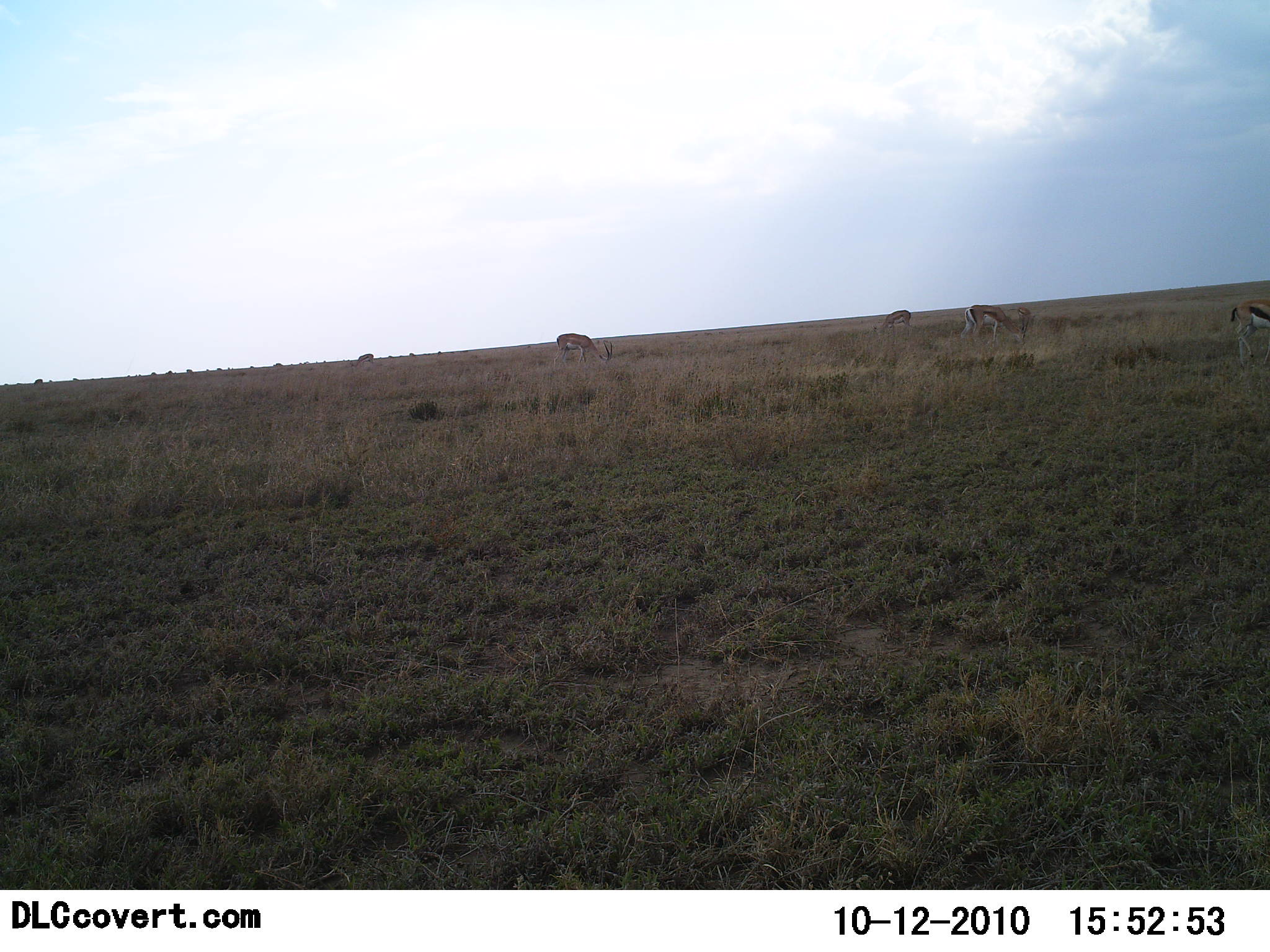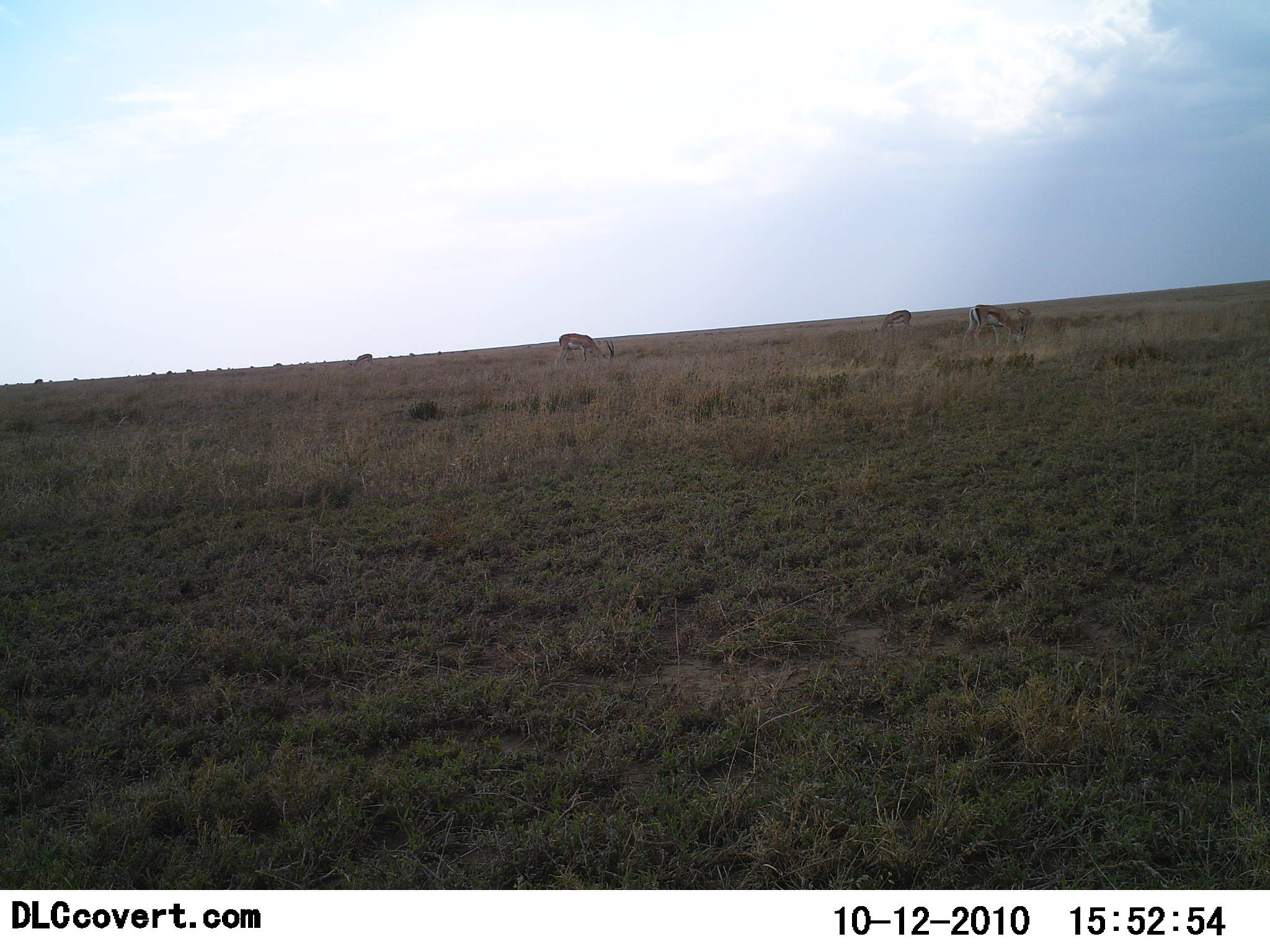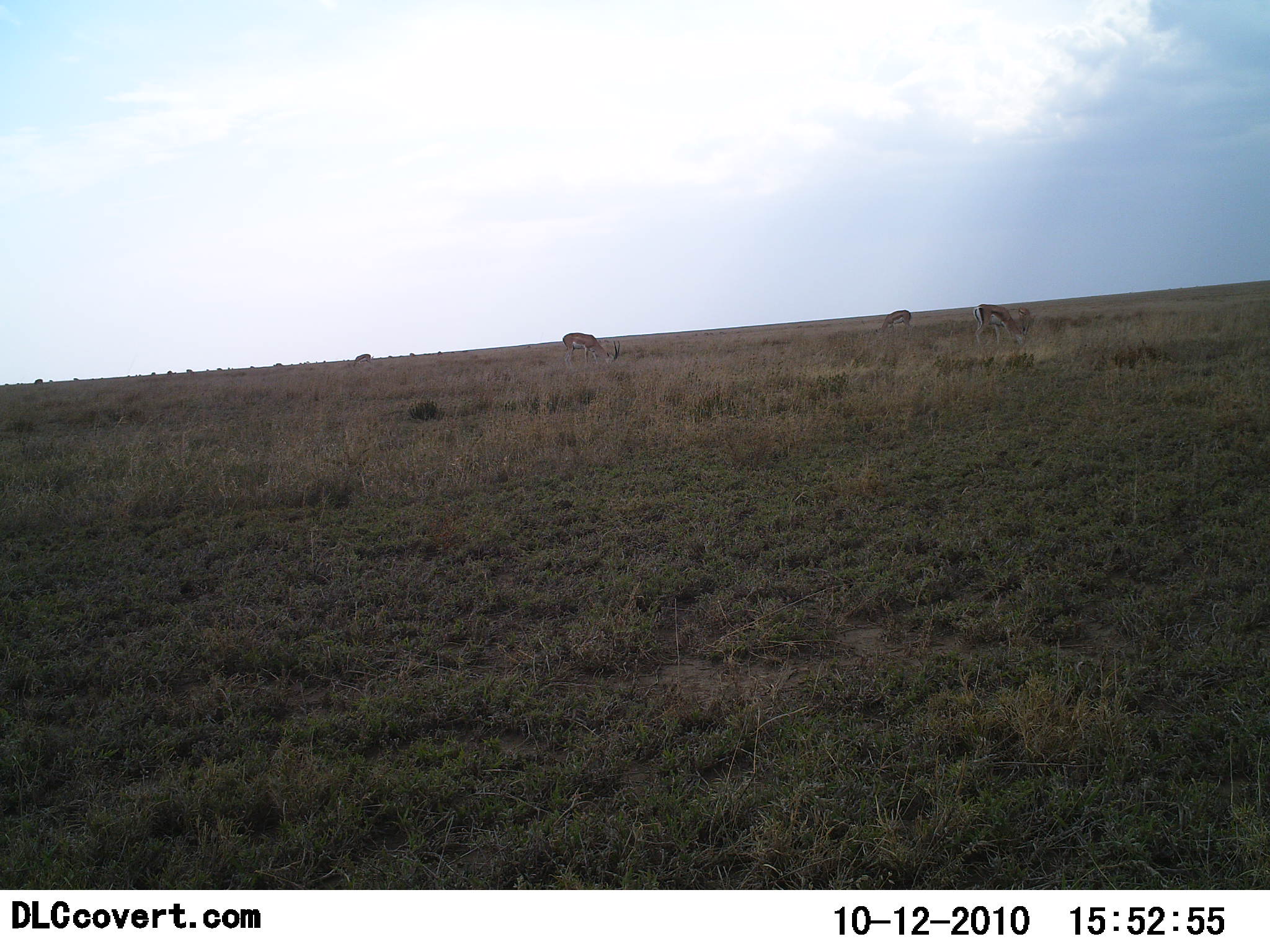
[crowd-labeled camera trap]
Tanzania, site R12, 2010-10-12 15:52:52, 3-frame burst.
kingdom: Animalia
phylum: Chordata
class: Mammalia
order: Artiodactyla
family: Bovidae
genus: Eudorcas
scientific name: Eudorcas thomsonii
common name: thomson's gazelle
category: gazellethomsons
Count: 4.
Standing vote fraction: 25%.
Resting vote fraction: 0%.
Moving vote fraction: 31%.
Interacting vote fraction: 0%.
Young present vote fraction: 0%.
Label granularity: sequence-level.